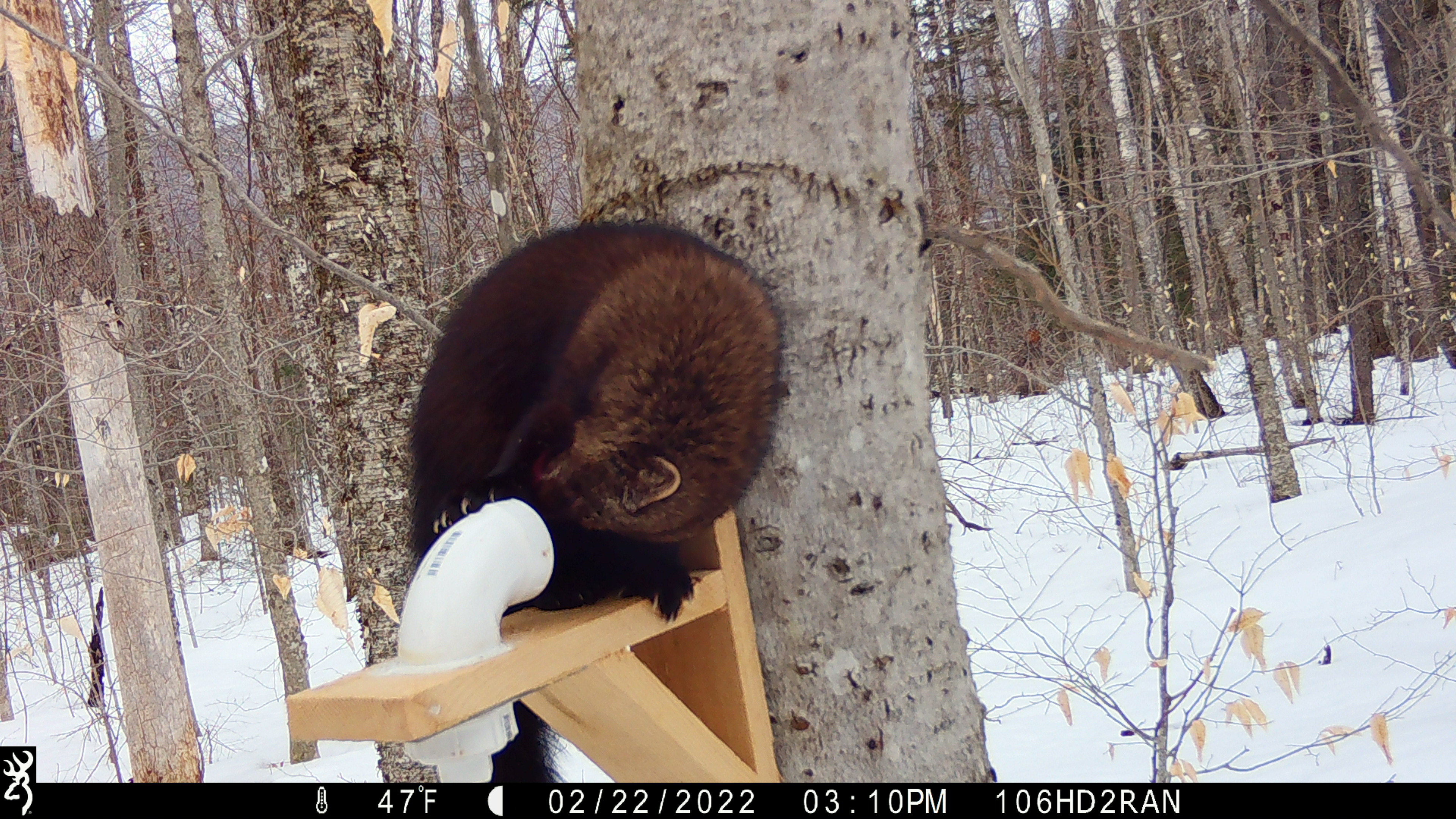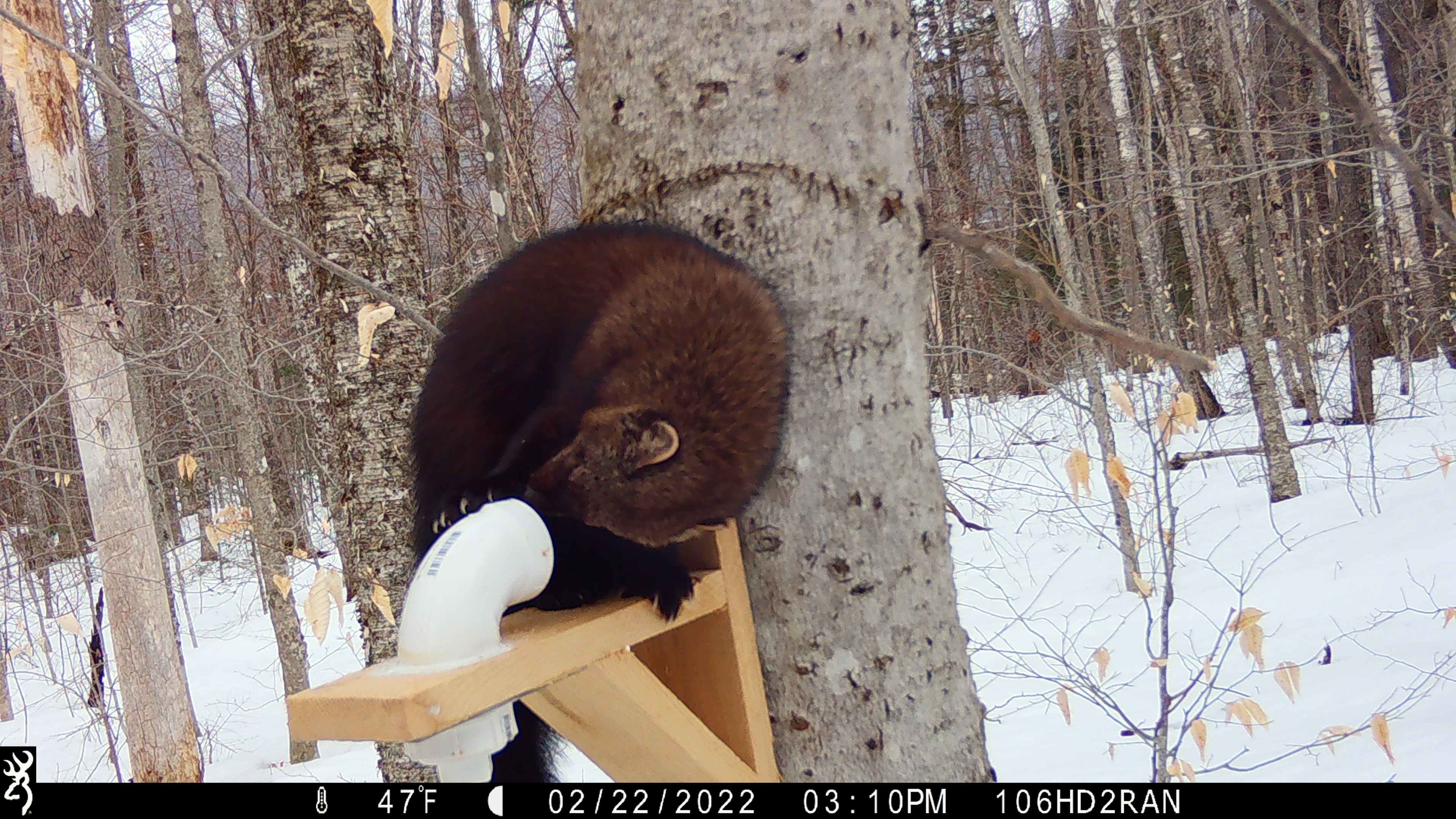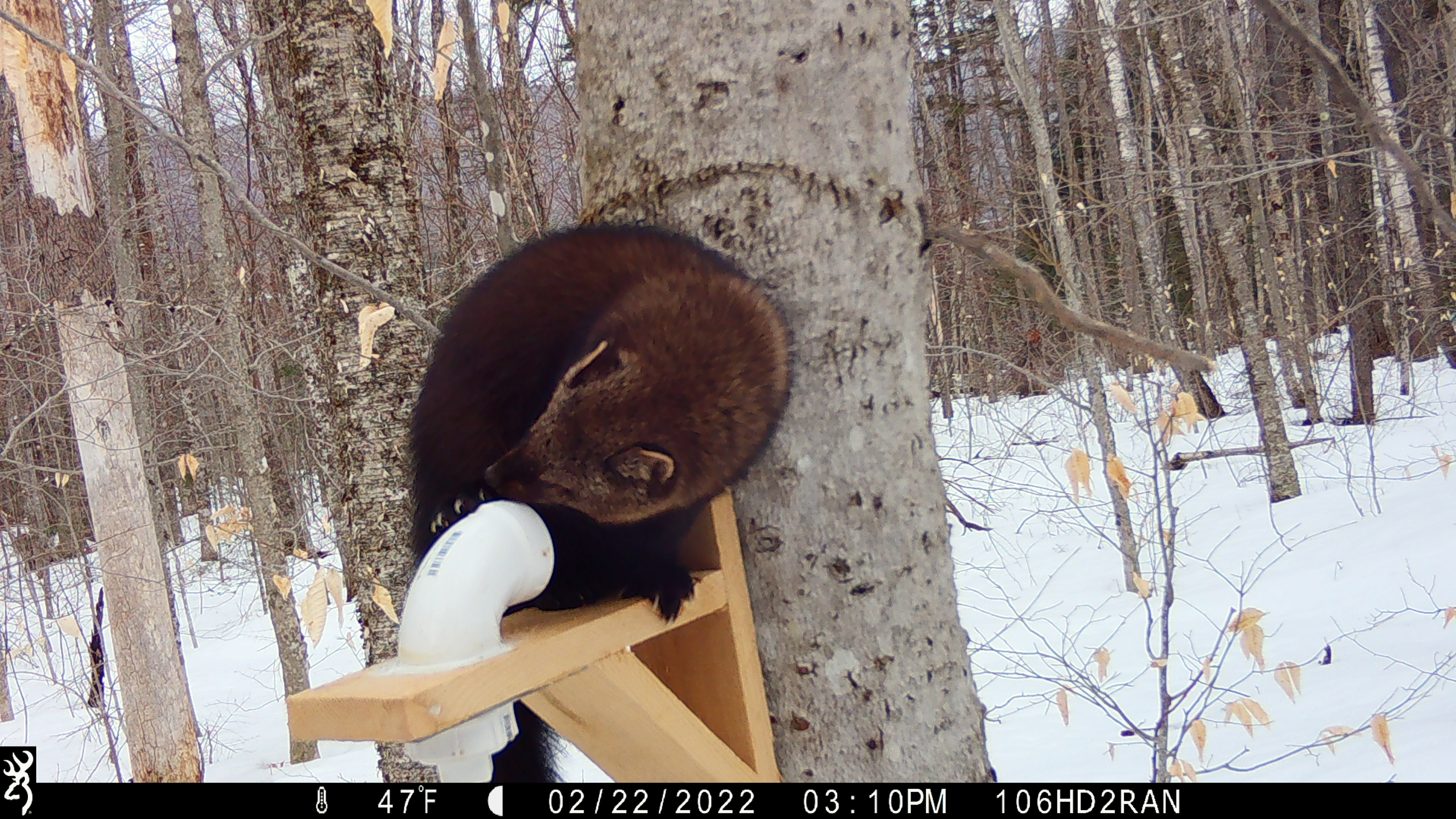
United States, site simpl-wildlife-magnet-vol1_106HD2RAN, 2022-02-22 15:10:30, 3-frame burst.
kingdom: Animalia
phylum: Chordata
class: Mammalia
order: Carnivora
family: Mustelidae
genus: Pekania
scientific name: Pekania pennanti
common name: fisher